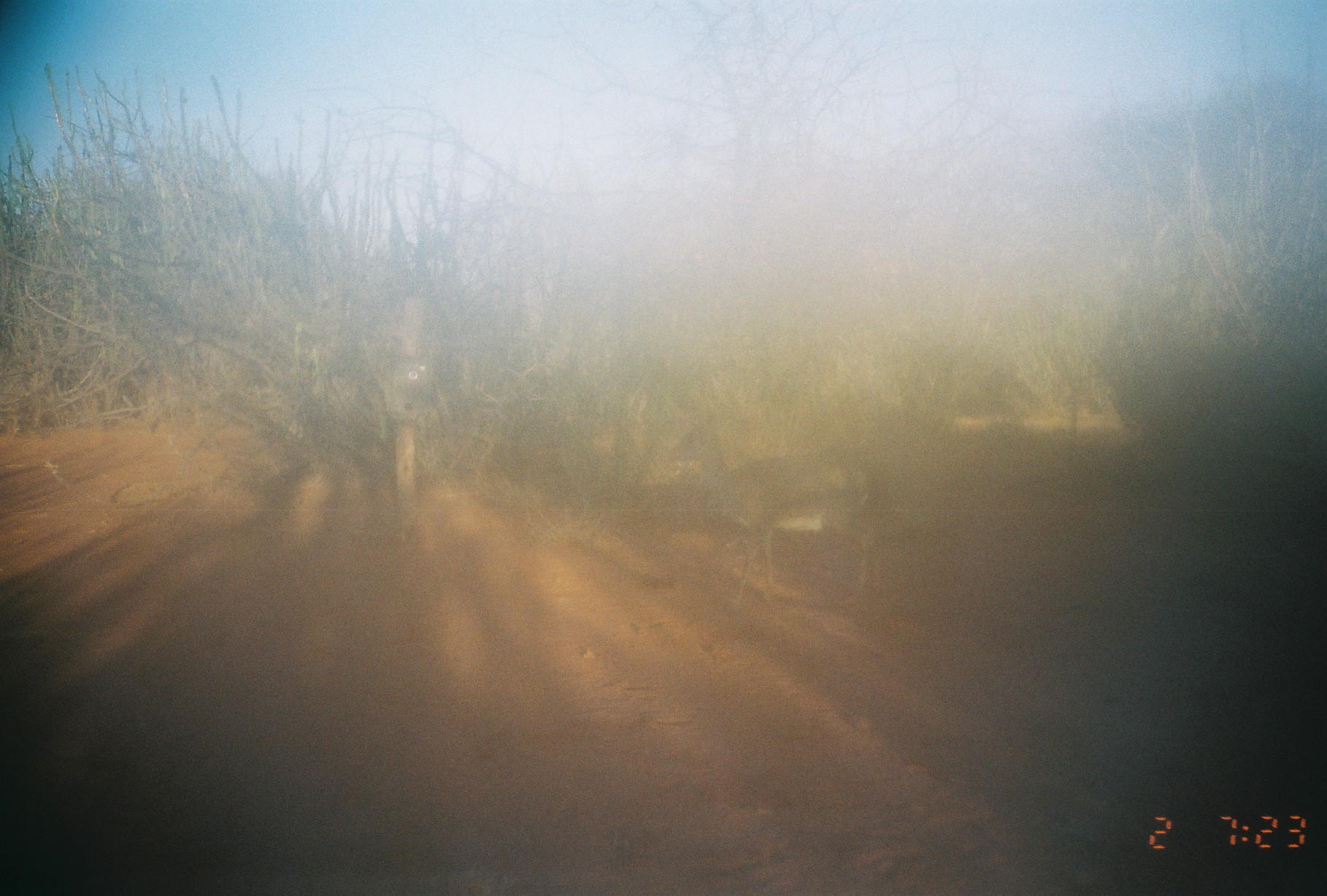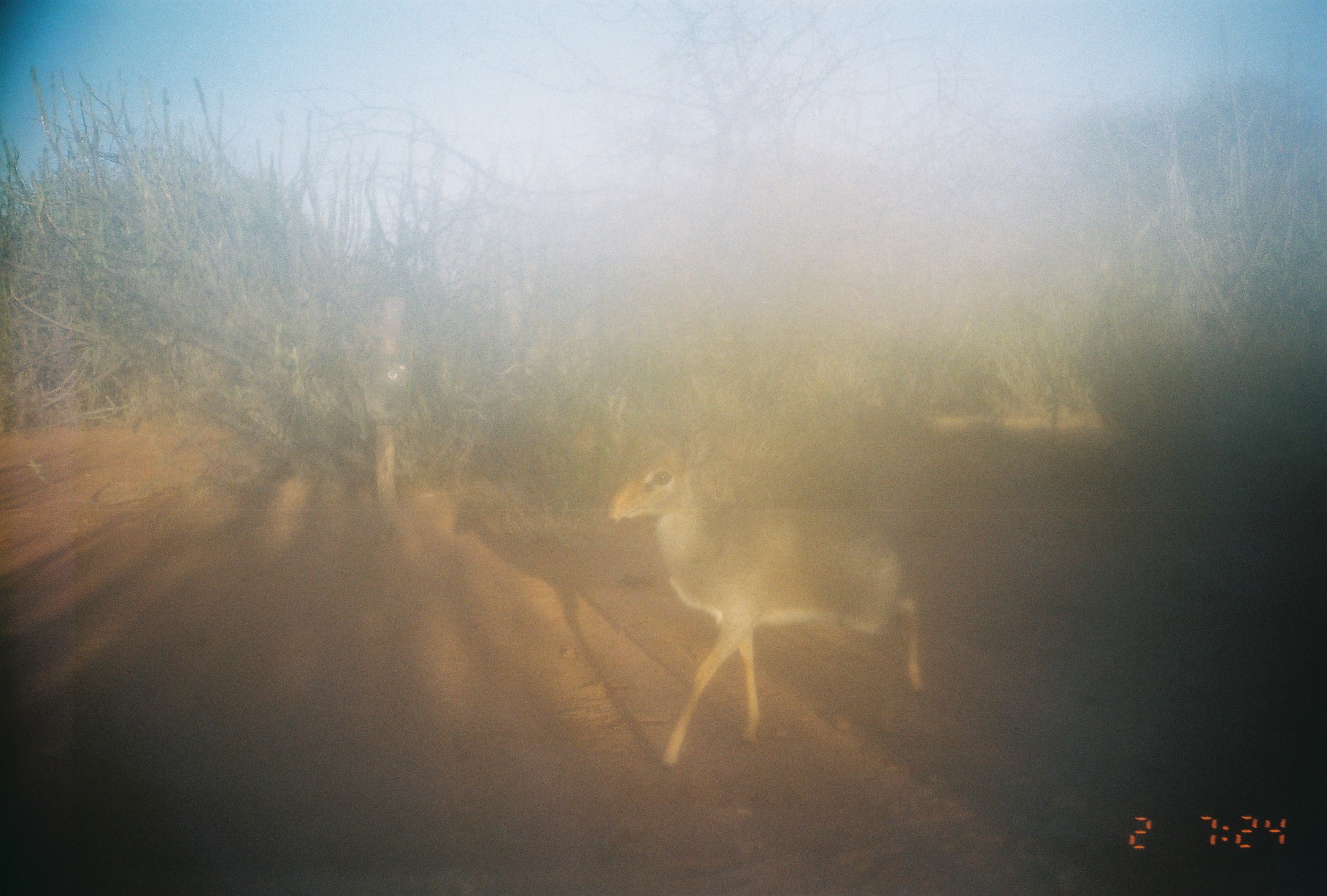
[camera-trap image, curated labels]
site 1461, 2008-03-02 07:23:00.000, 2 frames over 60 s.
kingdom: Animalia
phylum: Chordata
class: Mammalia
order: Artiodactyla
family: Bovidae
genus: Madoqua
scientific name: Madoqua guentheri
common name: günther's dik-dik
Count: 1.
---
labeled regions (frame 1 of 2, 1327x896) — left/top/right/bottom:
madoqua guentheri: 663/411/883/611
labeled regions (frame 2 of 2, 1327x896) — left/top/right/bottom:
madoqua guentheri: 604/420/928/770